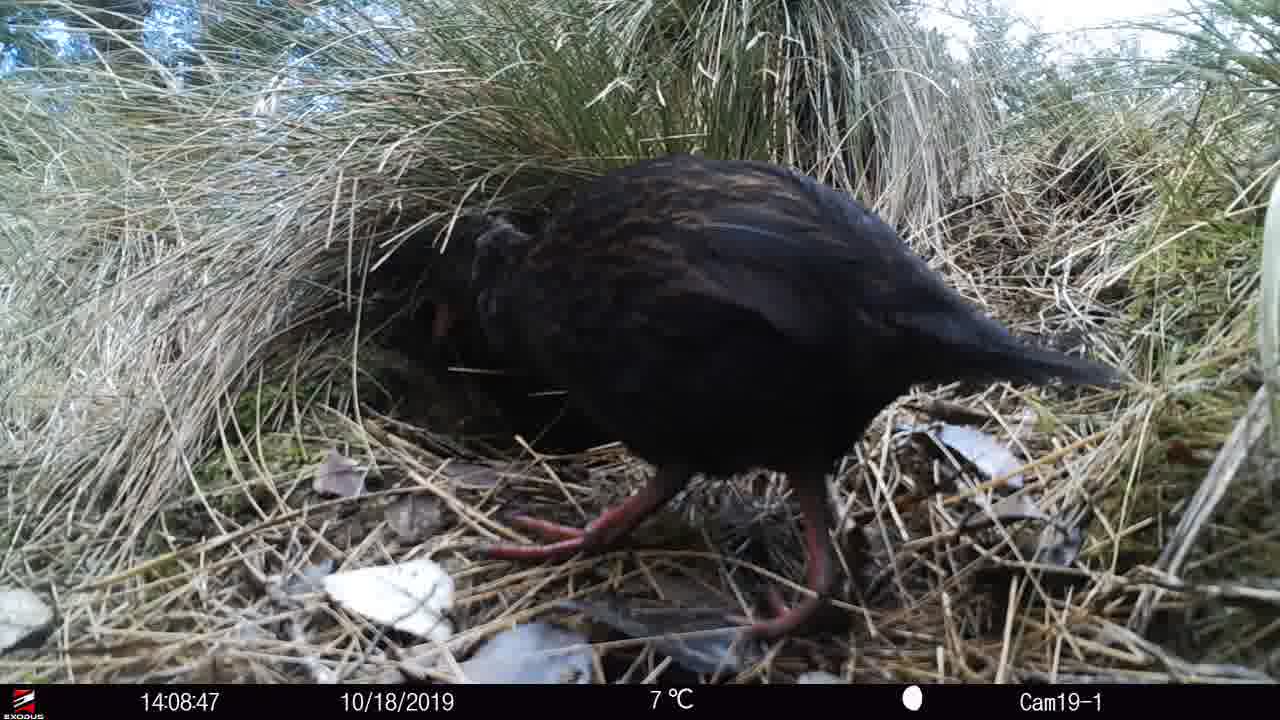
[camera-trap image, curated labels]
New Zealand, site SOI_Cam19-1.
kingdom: Animalia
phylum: Chordata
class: Aves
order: Gruiformes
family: Rallidae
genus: Gallirallus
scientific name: Gallirallus australis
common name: weka